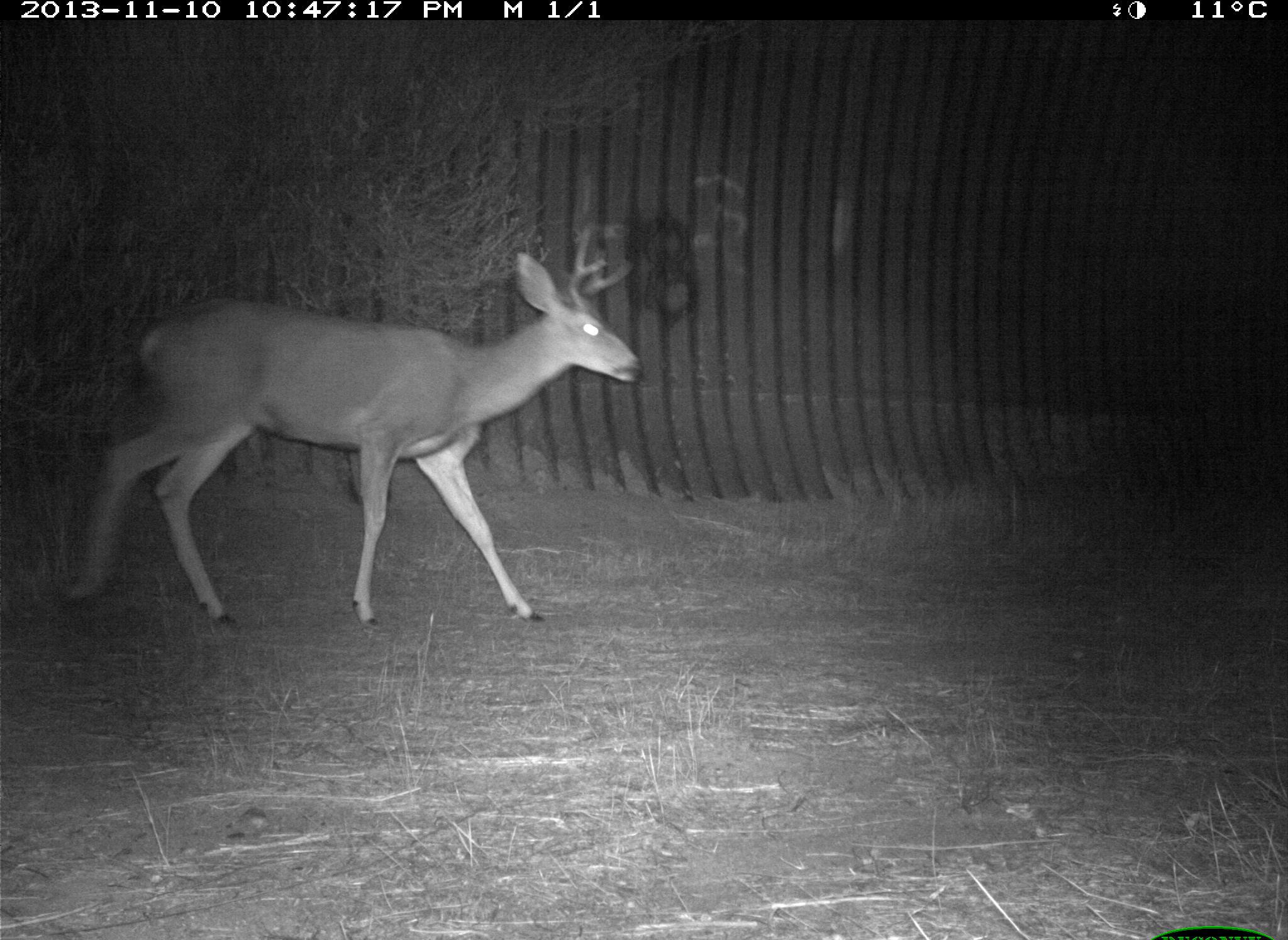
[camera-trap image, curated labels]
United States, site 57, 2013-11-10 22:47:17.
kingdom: Animalia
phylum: Chordata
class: Mammalia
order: Artiodactyla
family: Cervidae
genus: Odocoileus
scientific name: Odocoileus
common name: deer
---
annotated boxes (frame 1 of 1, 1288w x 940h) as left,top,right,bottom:
deer: 62,227,646,635